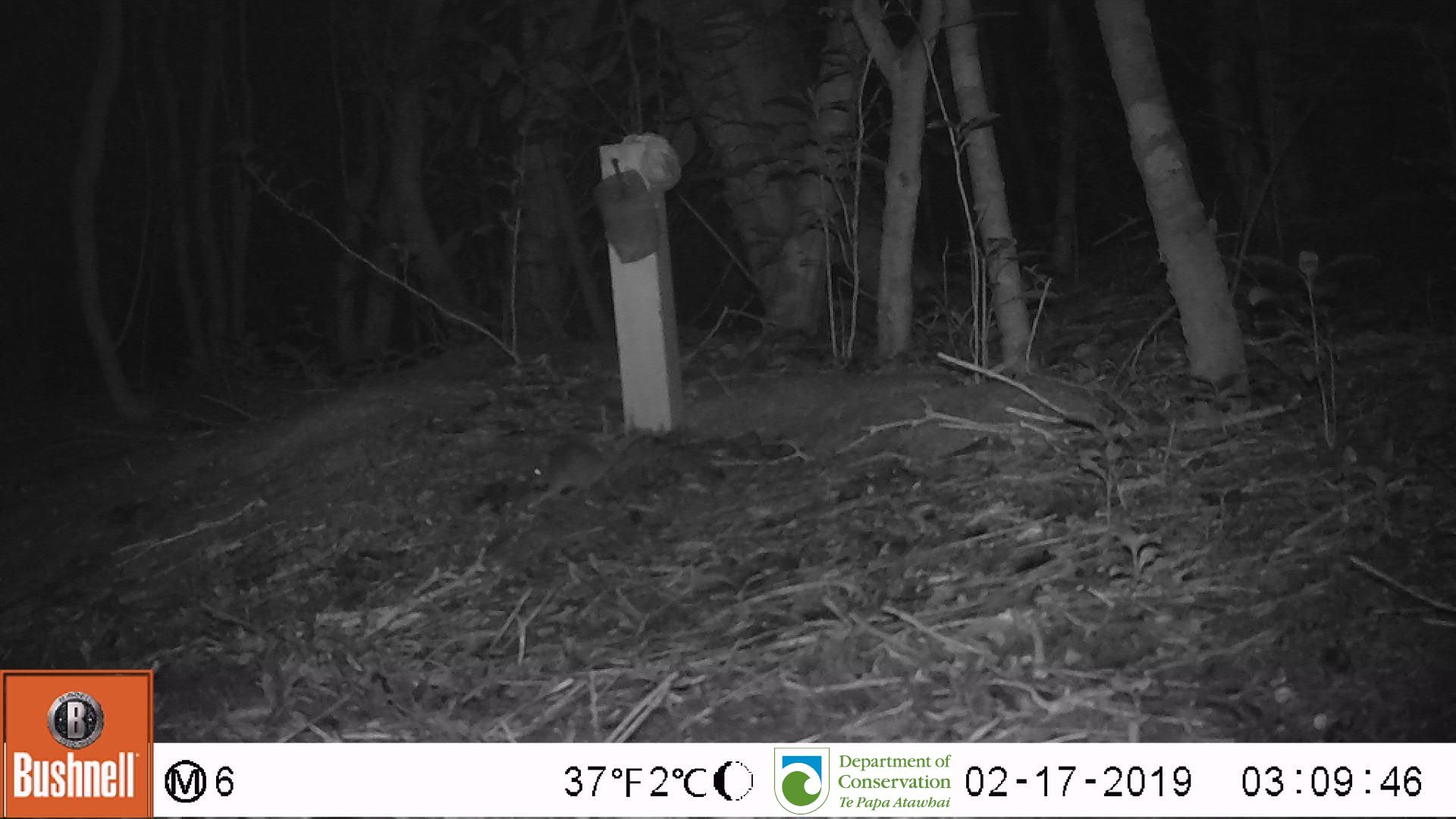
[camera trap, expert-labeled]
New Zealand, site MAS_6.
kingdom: Animalia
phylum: Chordata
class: Mammalia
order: Rodentia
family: Muridae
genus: Mus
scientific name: Mus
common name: mouse